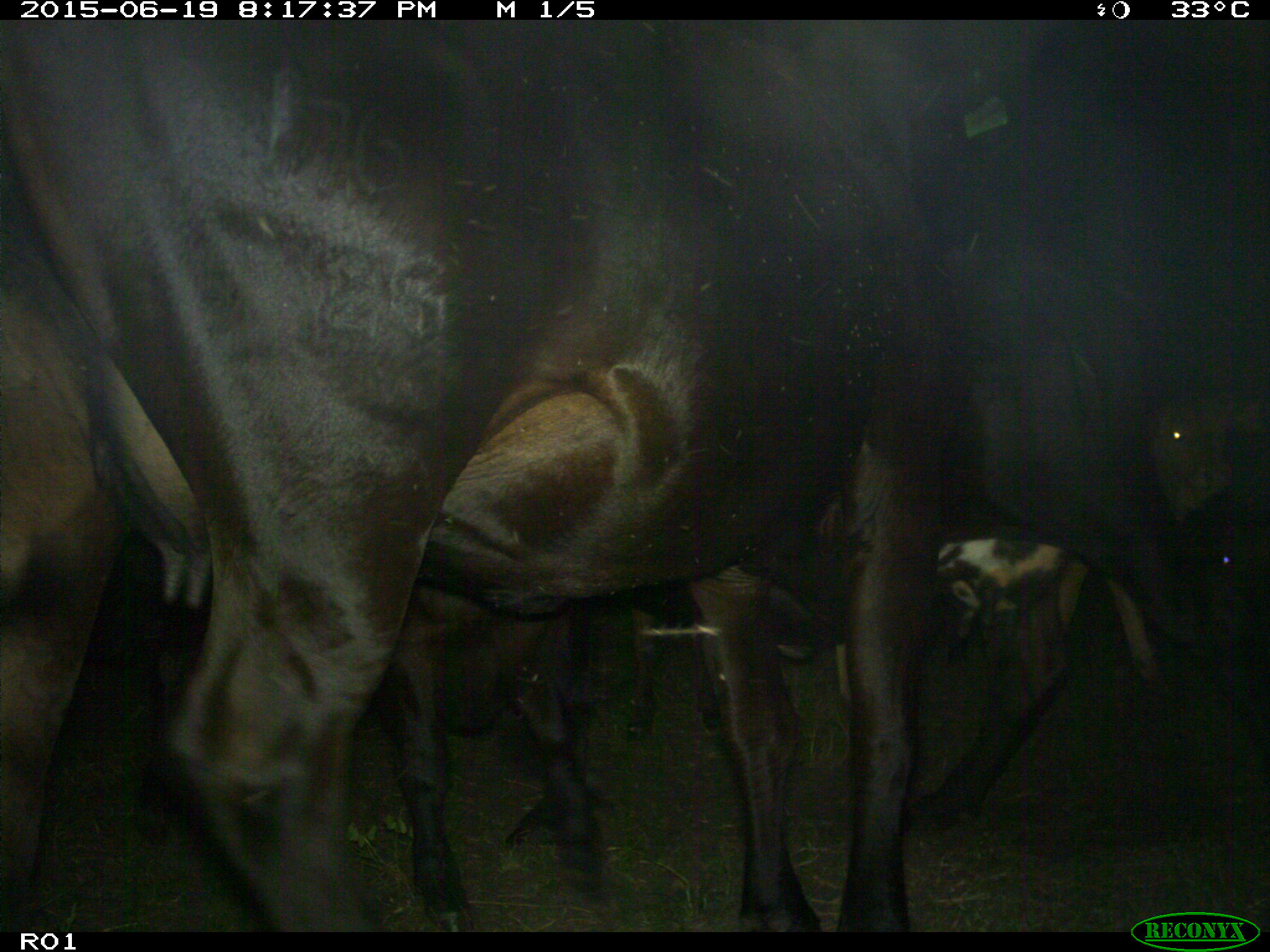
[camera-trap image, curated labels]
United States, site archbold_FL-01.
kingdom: Animalia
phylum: Chordata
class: Mammalia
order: Artiodactyla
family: Bovidae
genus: Bos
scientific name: Bos taurus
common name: domestic cow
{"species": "Bos taurus (domestic cow)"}